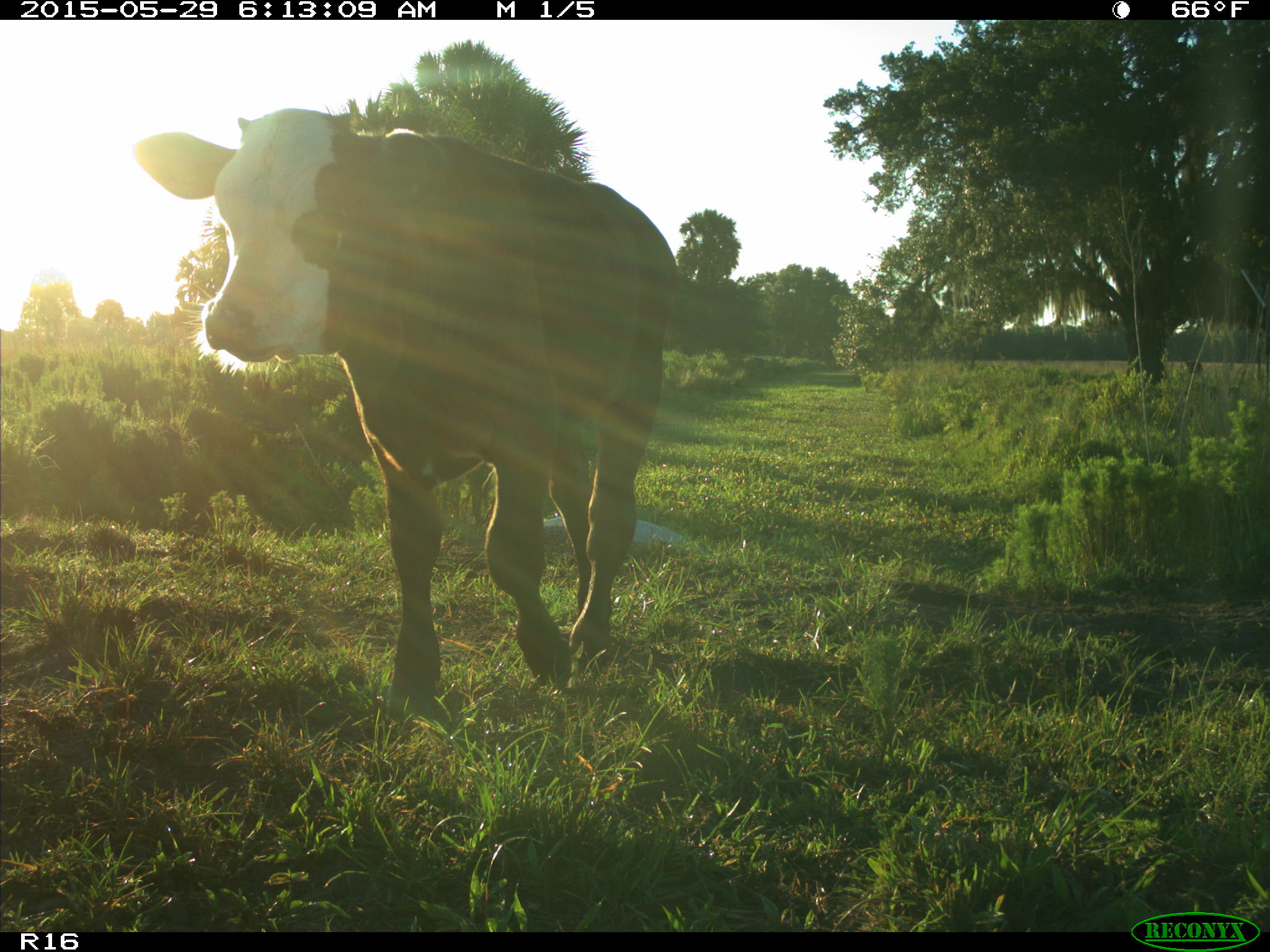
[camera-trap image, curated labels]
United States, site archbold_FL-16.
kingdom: Animalia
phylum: Chordata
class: Mammalia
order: Artiodactyla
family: Bovidae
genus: Bos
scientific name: Bos taurus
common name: domestic cow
Bos taurus (domestic cow).